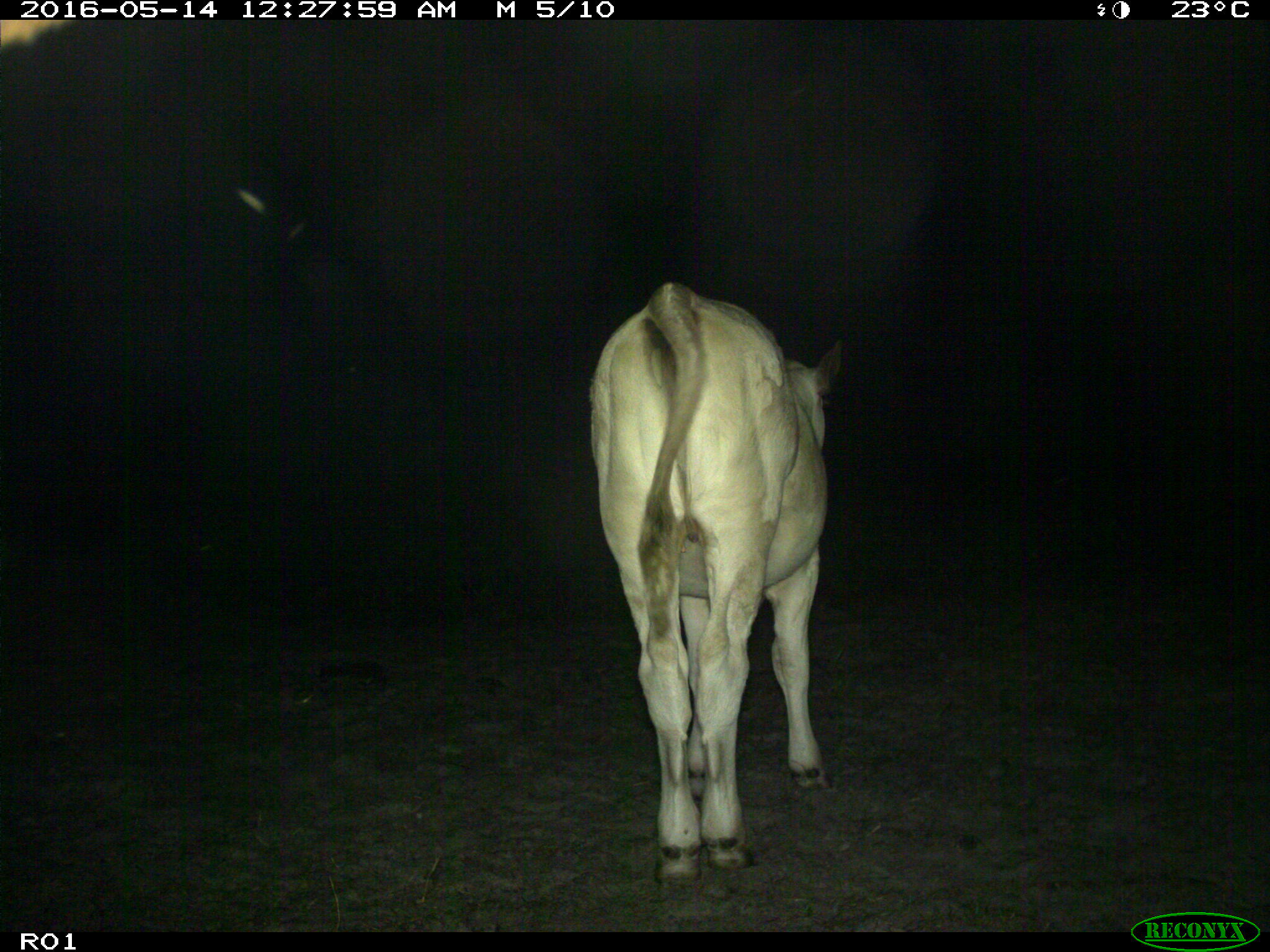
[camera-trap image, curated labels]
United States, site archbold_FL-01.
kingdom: Animalia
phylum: Chordata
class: Mammalia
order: Artiodactyla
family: Bovidae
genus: Bos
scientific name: Bos taurus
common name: domestic cow